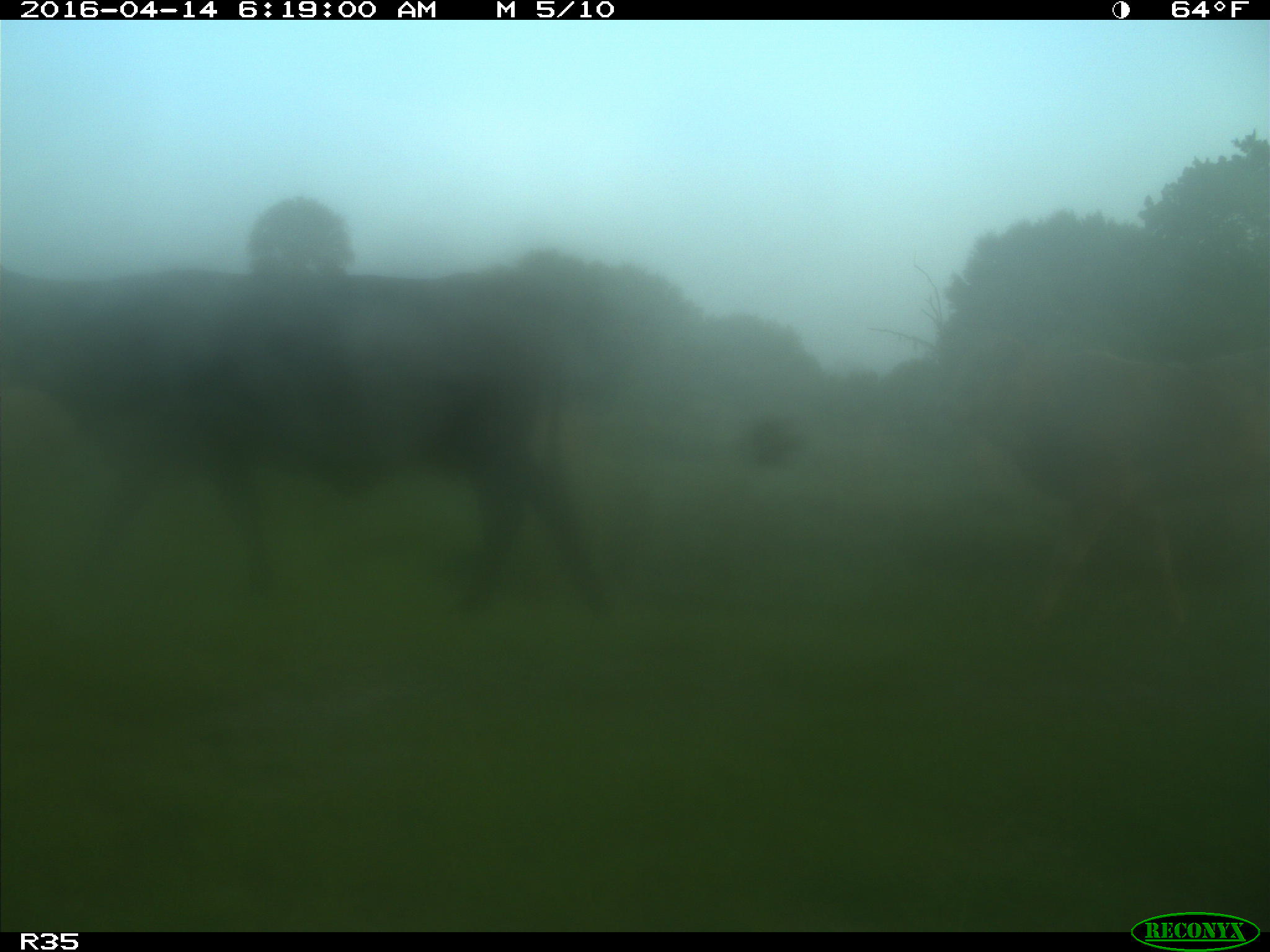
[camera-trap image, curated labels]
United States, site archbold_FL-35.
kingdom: Animalia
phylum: Chordata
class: Mammalia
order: Artiodactyla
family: Bovidae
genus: Bos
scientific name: Bos taurus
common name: domestic cow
Bos taurus (domestic cow).